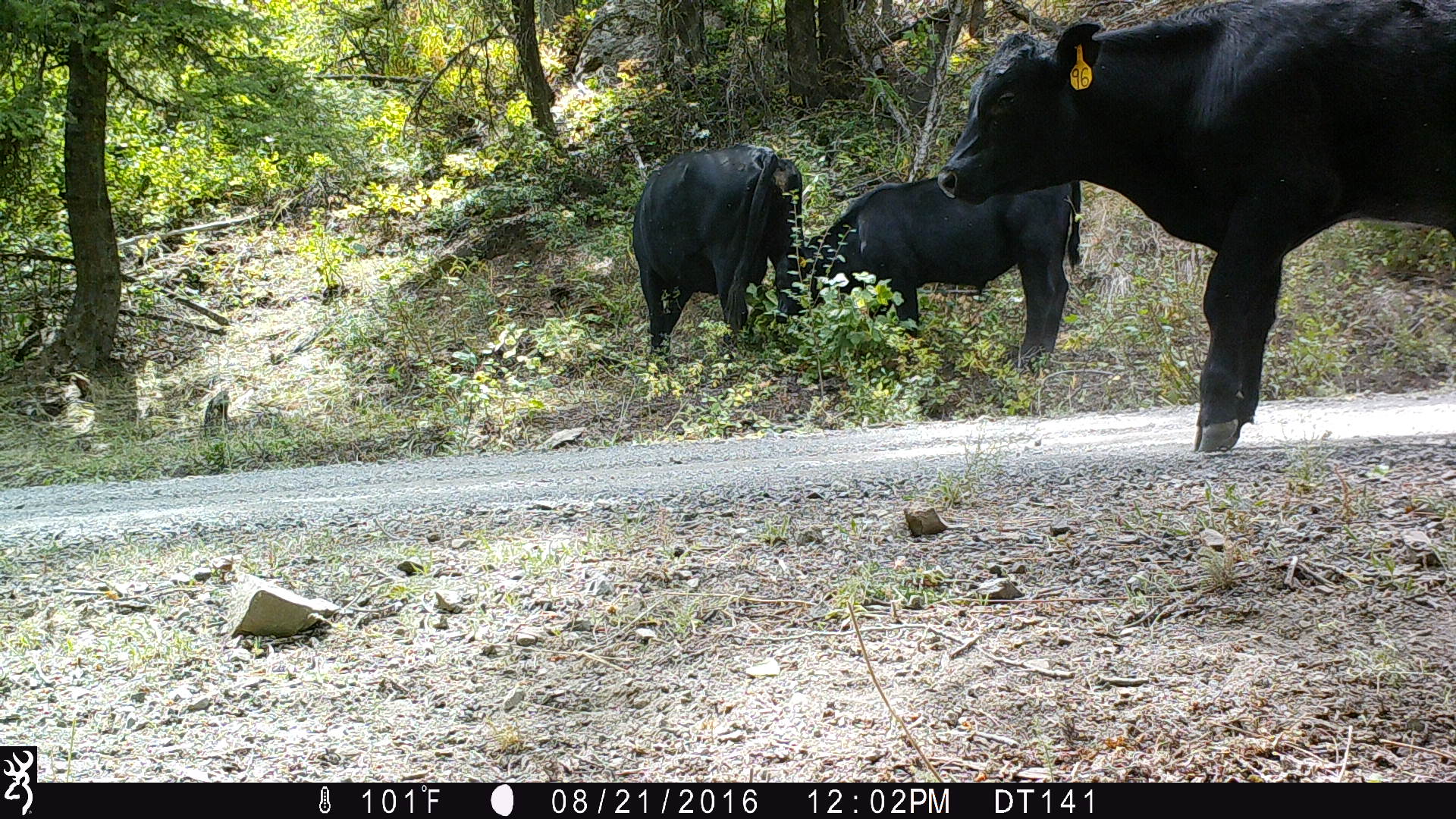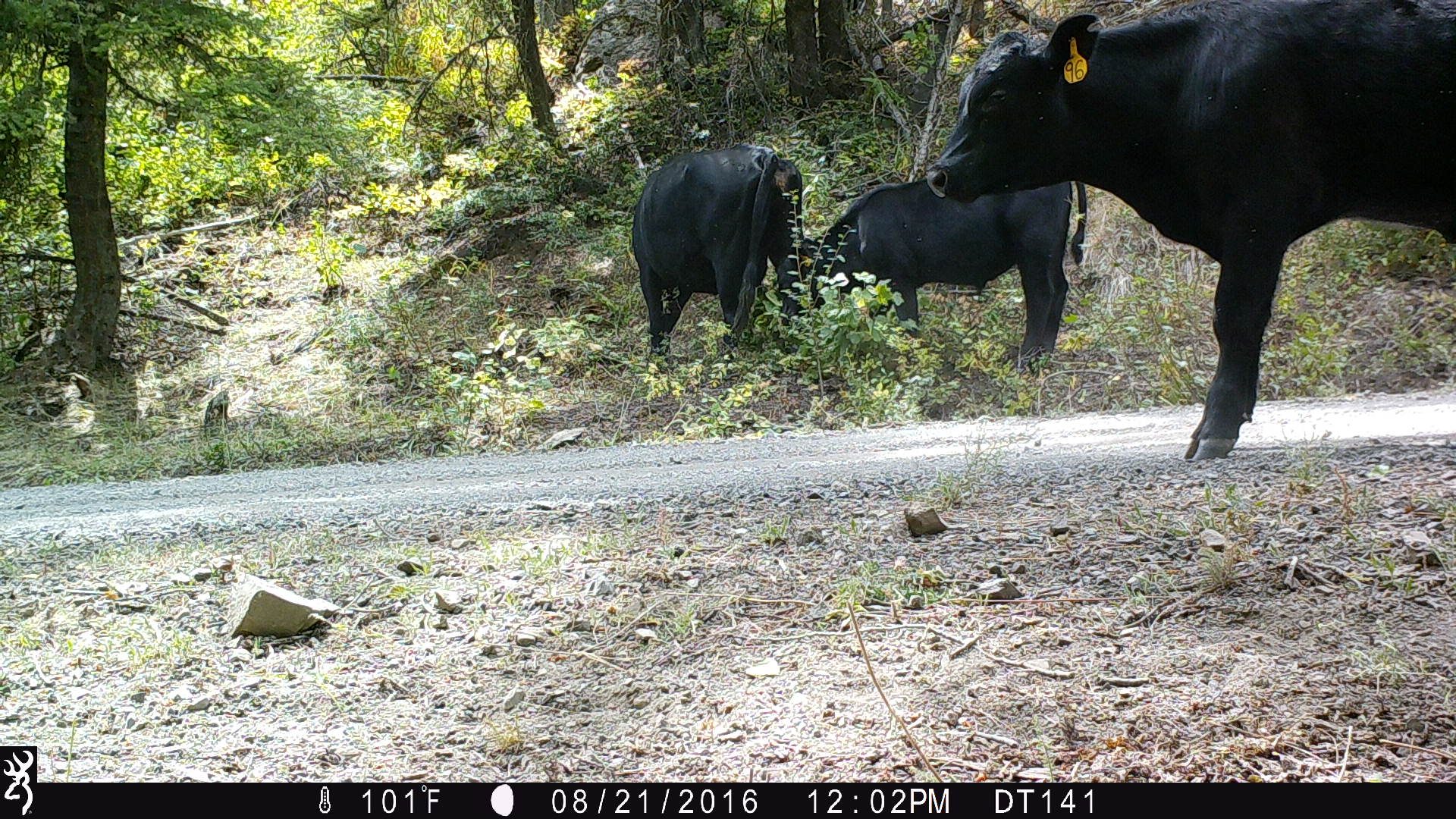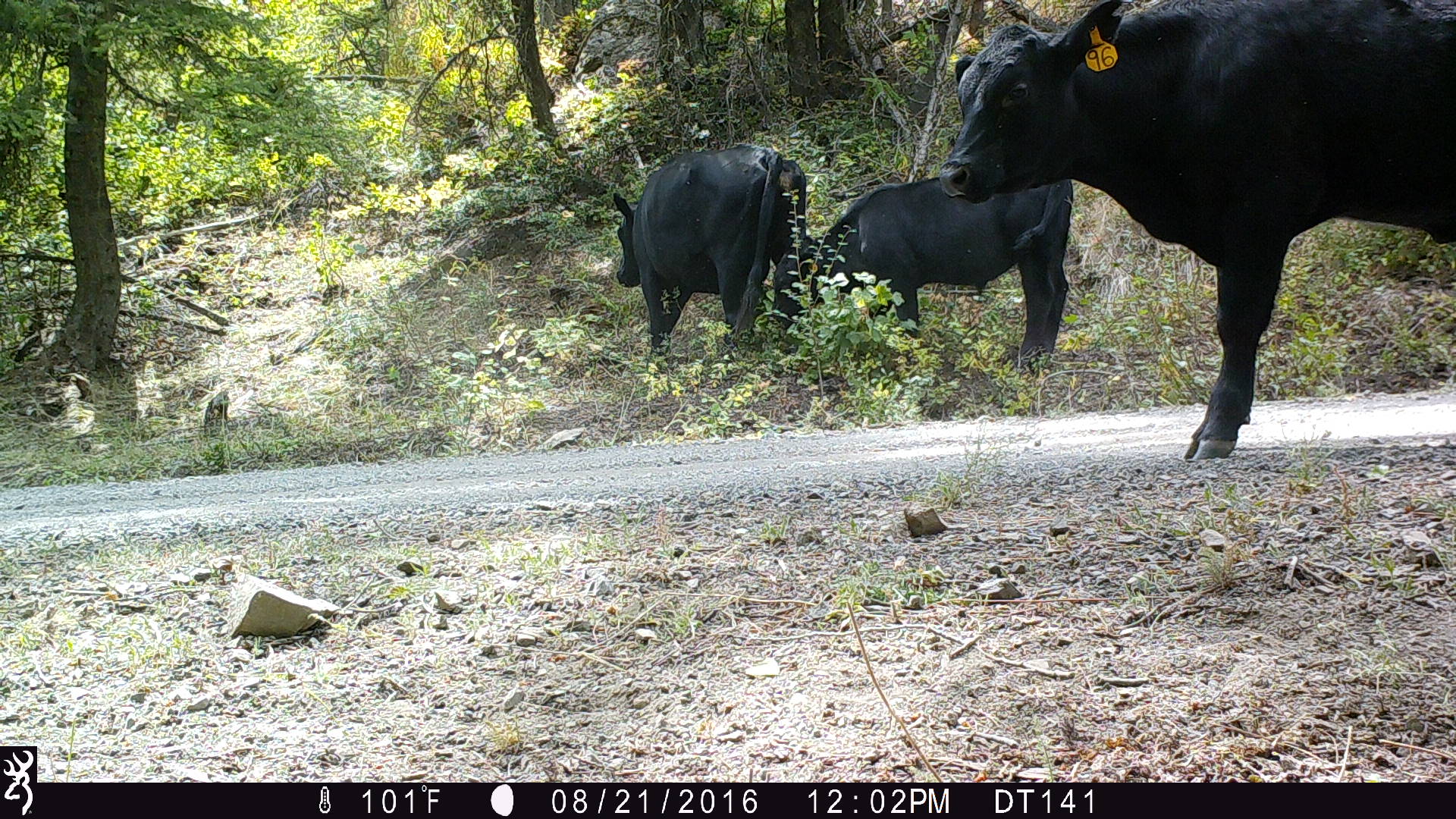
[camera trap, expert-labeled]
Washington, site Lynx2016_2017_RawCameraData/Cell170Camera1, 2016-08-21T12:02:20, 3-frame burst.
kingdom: Animalia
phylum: Chordata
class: Mammalia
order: Artiodactyla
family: Bovidae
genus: Bos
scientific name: Bos taurus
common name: domestic cattle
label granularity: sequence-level